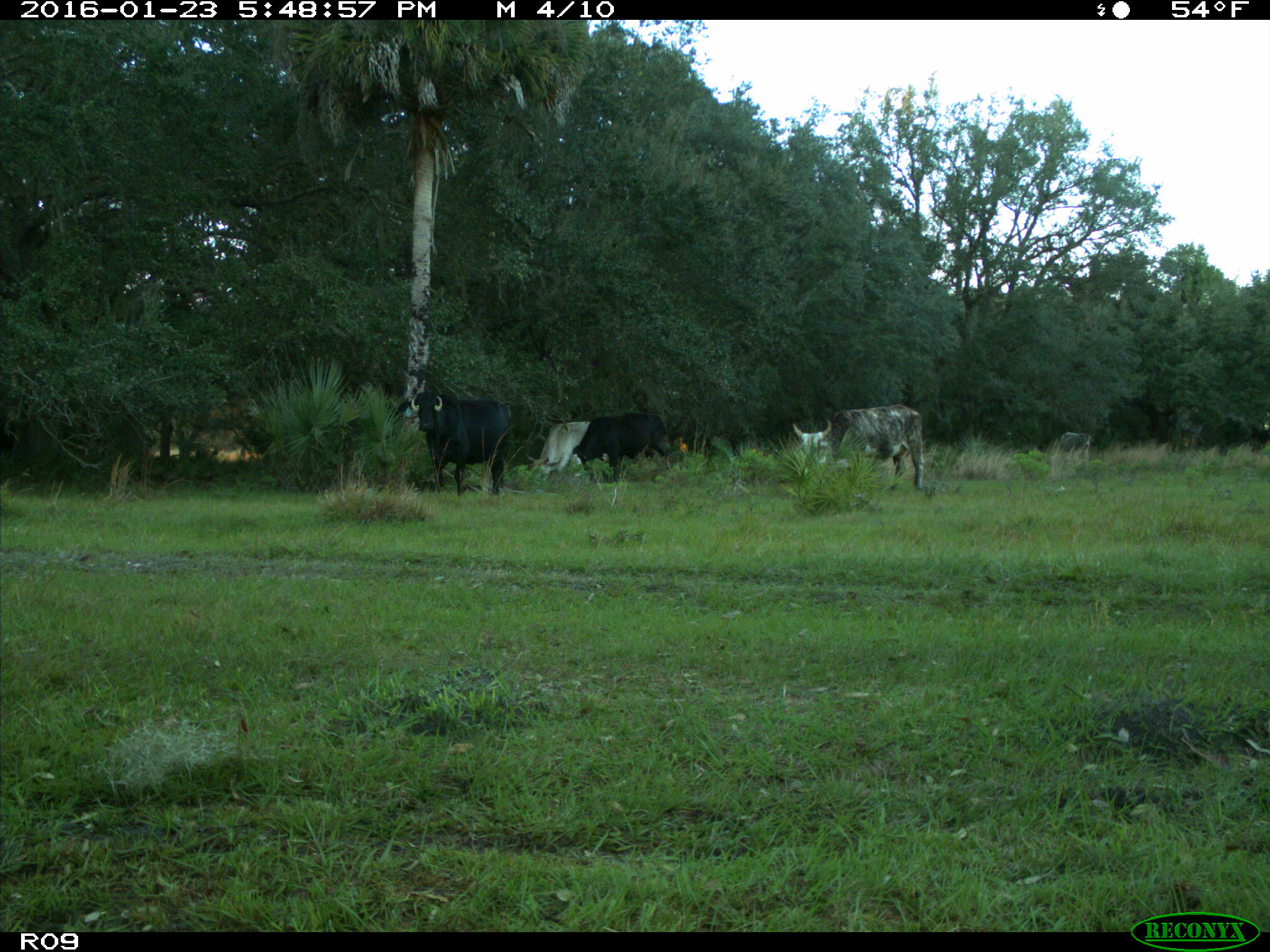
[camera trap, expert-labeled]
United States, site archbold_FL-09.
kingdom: Animalia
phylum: Chordata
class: Mammalia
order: Artiodactyla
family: Bovidae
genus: Bos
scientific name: Bos taurus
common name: domestic cow